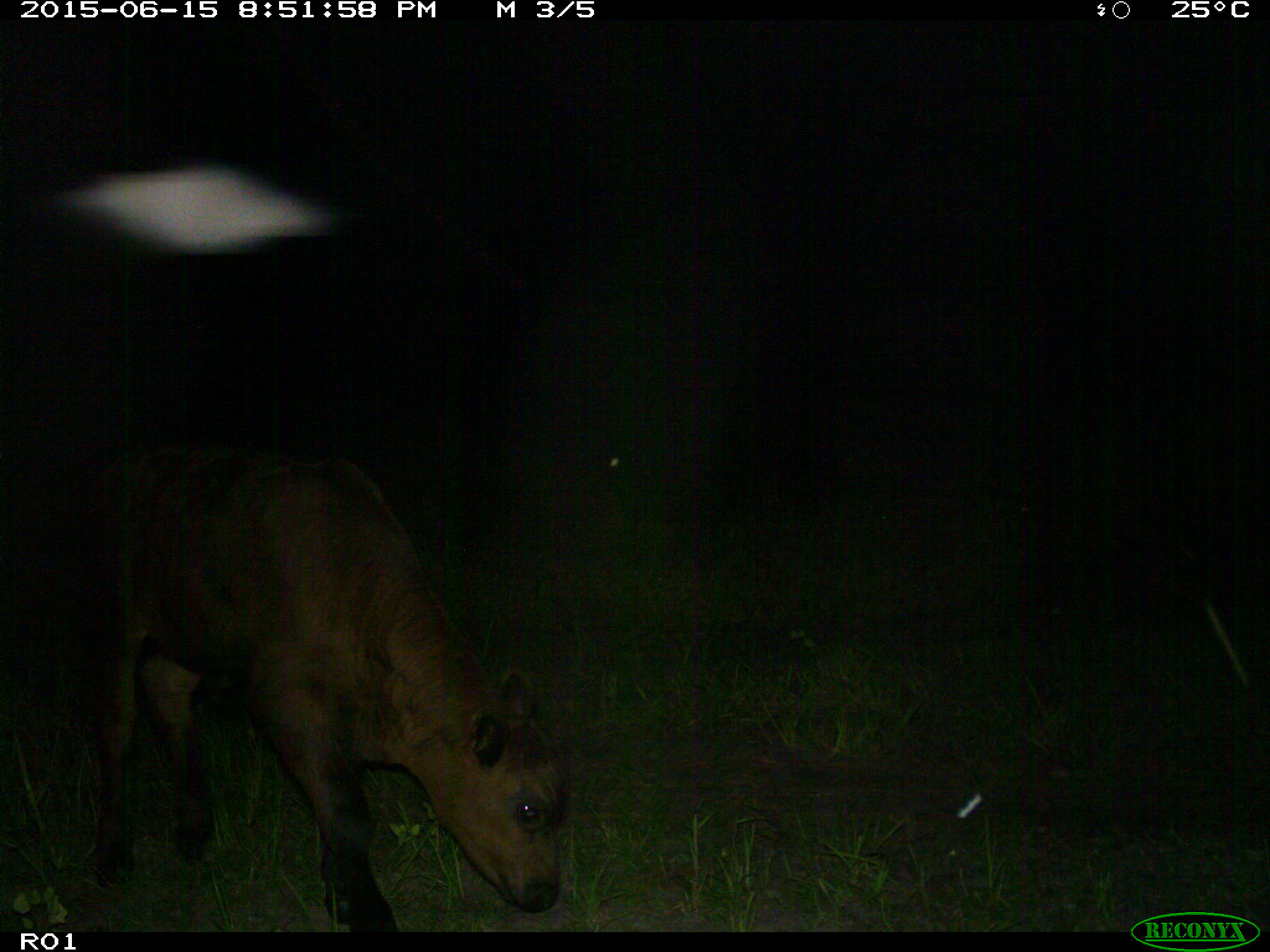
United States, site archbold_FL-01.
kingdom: Animalia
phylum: Chordata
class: Mammalia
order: Artiodactyla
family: Bovidae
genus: Bos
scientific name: Bos taurus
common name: domestic cow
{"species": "Bos taurus (domestic cow)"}